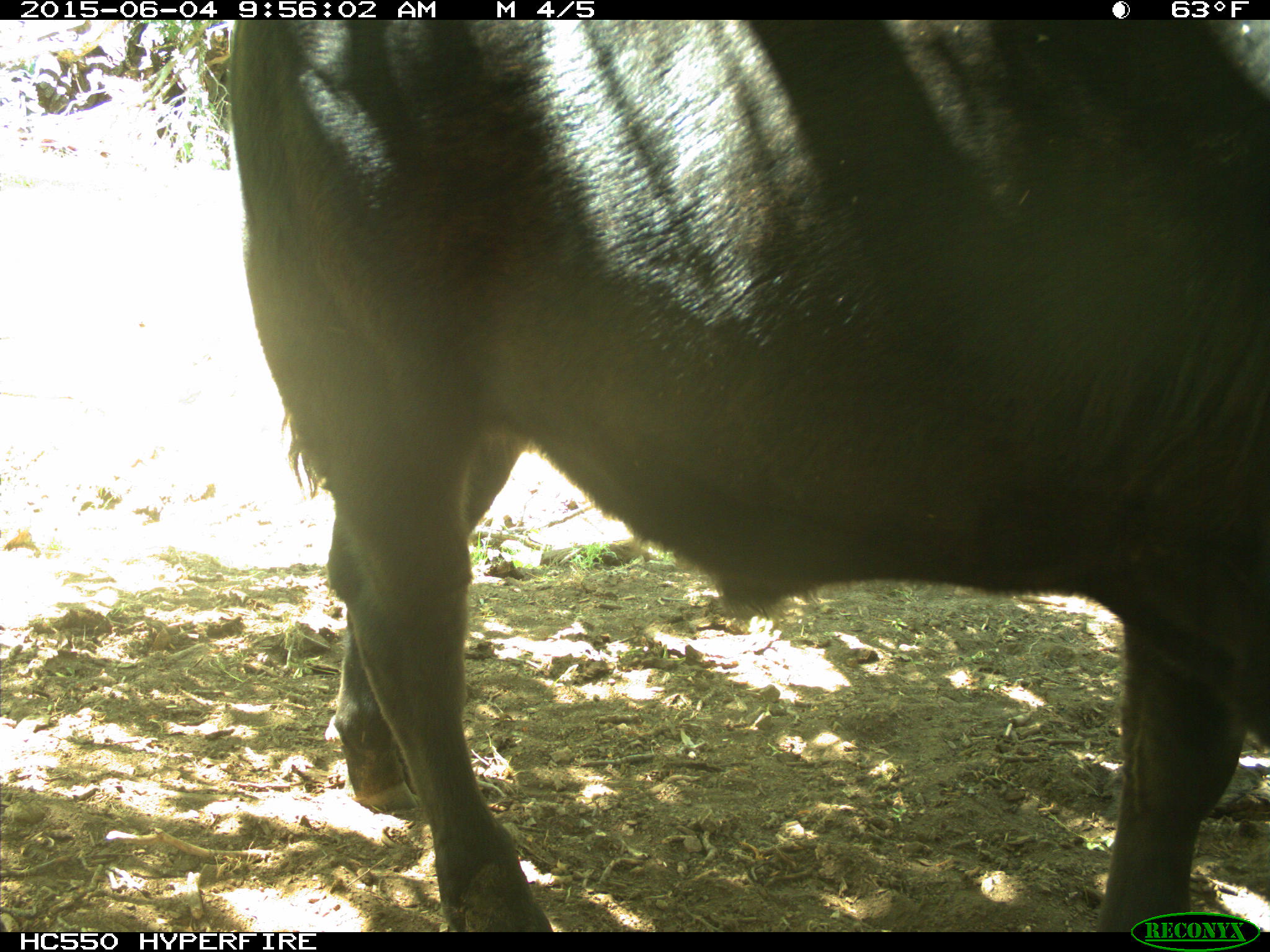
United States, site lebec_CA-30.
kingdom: Animalia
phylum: Chordata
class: Mammalia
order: Artiodactyla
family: Bovidae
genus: Bos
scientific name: Bos taurus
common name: domestic cow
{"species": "Bos taurus (domestic cow)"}